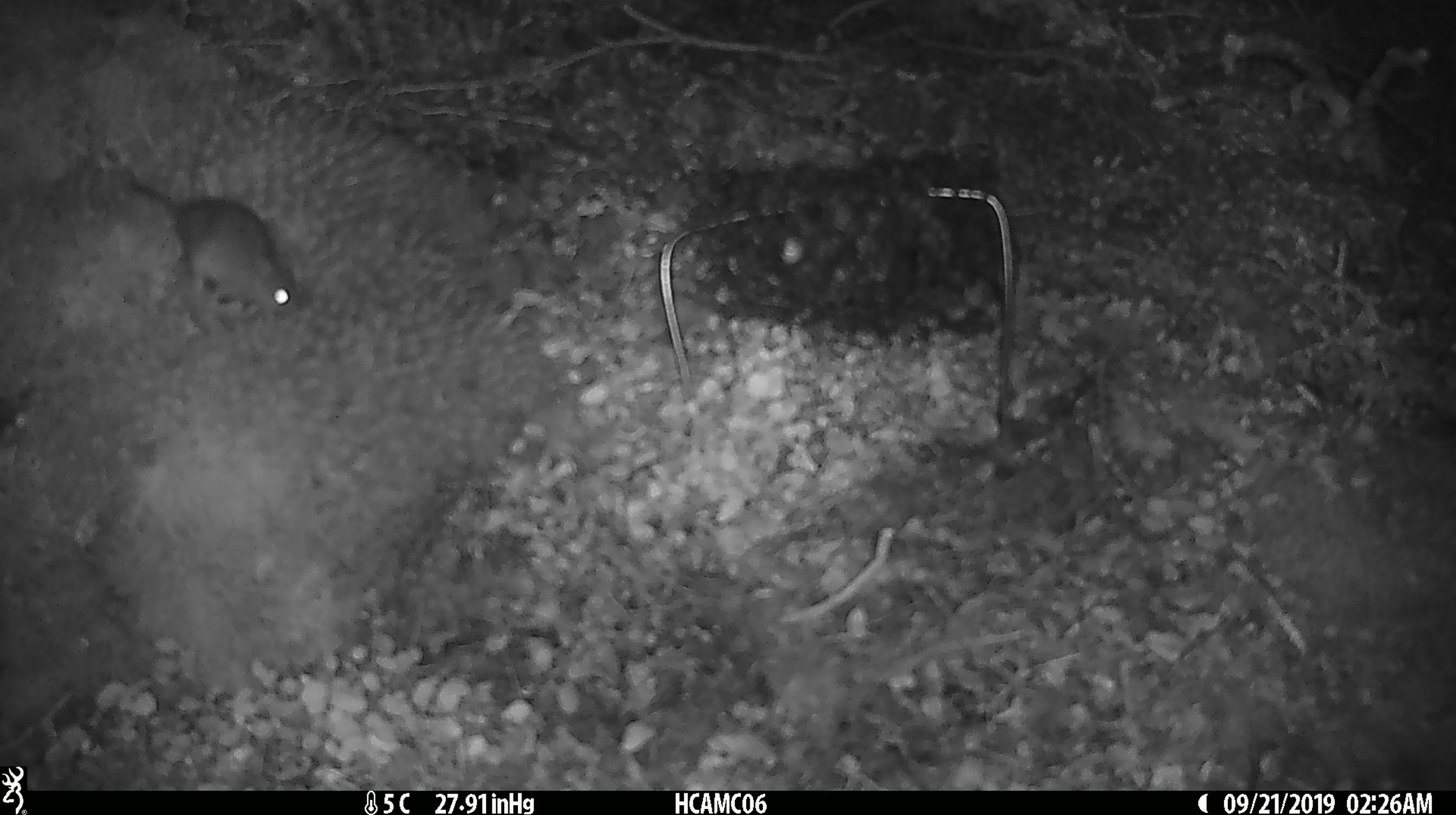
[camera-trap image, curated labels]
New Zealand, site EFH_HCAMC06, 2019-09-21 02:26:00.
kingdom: Animalia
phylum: Chordata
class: Mammalia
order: Rodentia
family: Muridae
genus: Mus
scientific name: Mus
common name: mouse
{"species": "mouse (Mus)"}